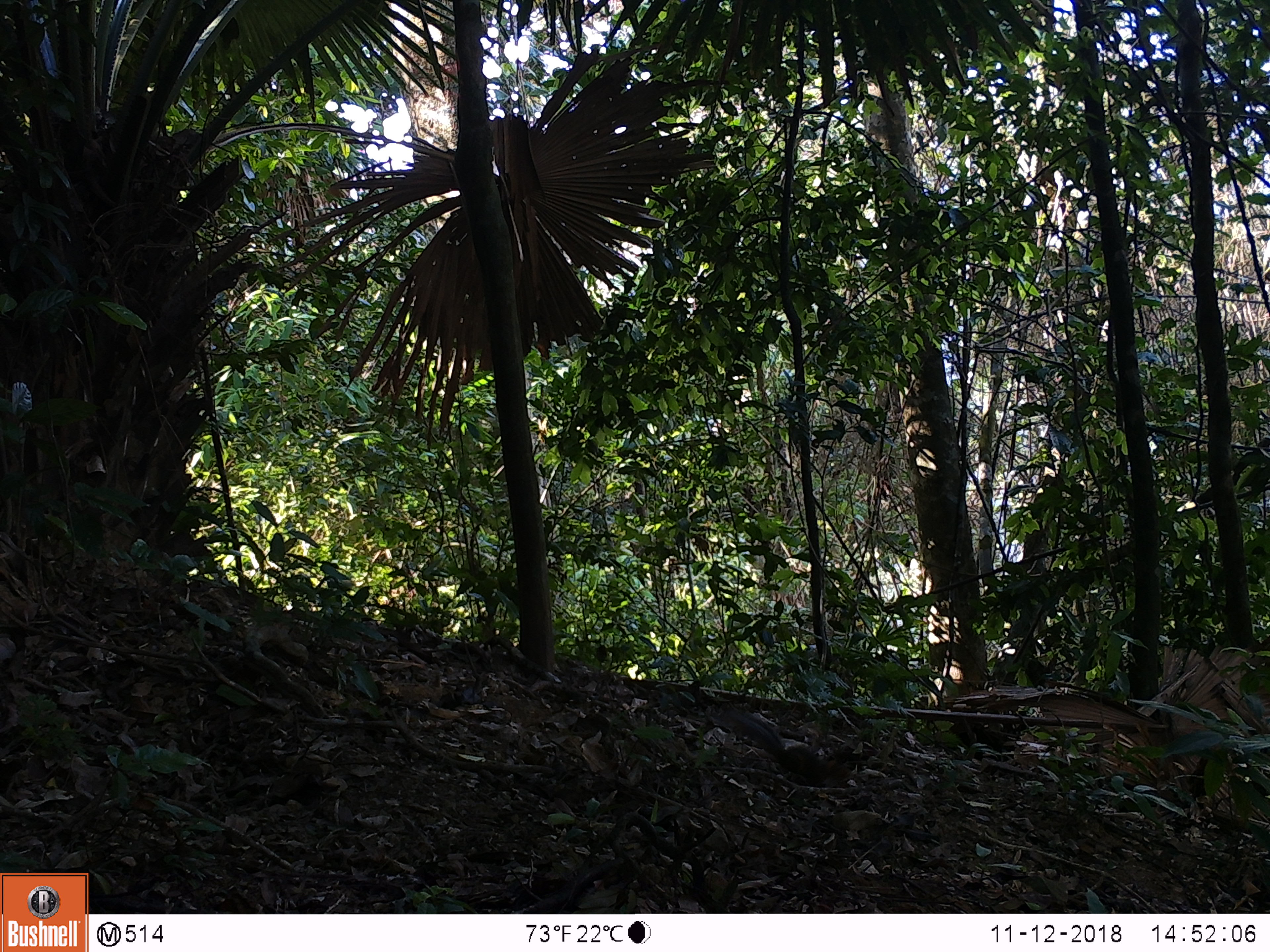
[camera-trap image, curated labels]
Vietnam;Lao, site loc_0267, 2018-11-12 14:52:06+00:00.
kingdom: Animalia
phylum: Chordata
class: Mammalia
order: Rodentia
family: Sciuridae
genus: Dremomys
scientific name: Dremomys rufigenis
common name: red-cheeked squirrel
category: red cheeked squirrel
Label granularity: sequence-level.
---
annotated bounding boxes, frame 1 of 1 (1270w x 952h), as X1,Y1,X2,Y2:
red cheeked squirrel: 725,709,854,786